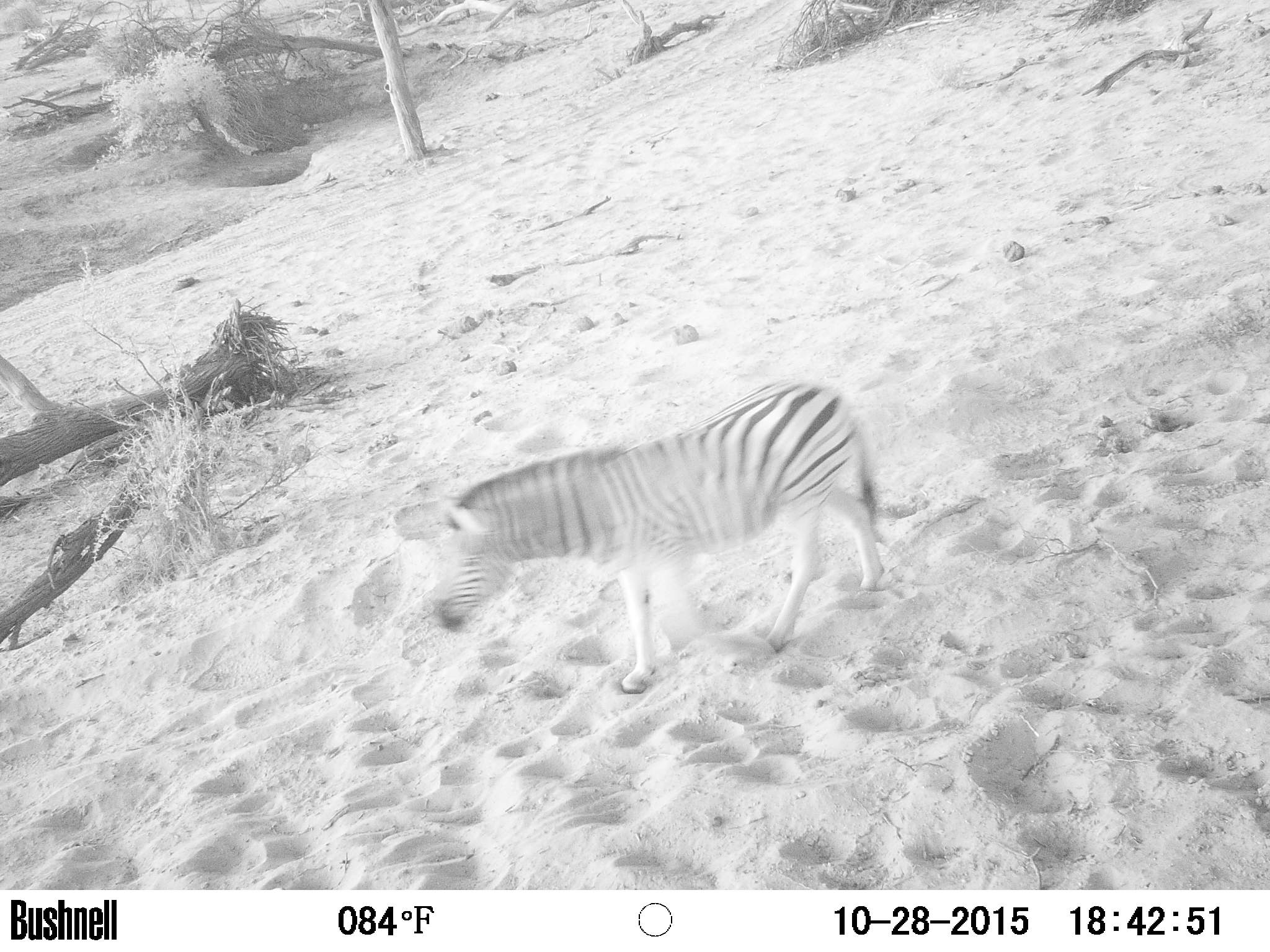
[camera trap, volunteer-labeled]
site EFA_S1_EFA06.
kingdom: Animalia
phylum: Chordata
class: Mammalia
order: Perissodactyla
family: Equidae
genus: Equus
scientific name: Equus quagga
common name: plains zebra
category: zebraplains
Zebraplains (plains zebra) (Equus quagga), count 1. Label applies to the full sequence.